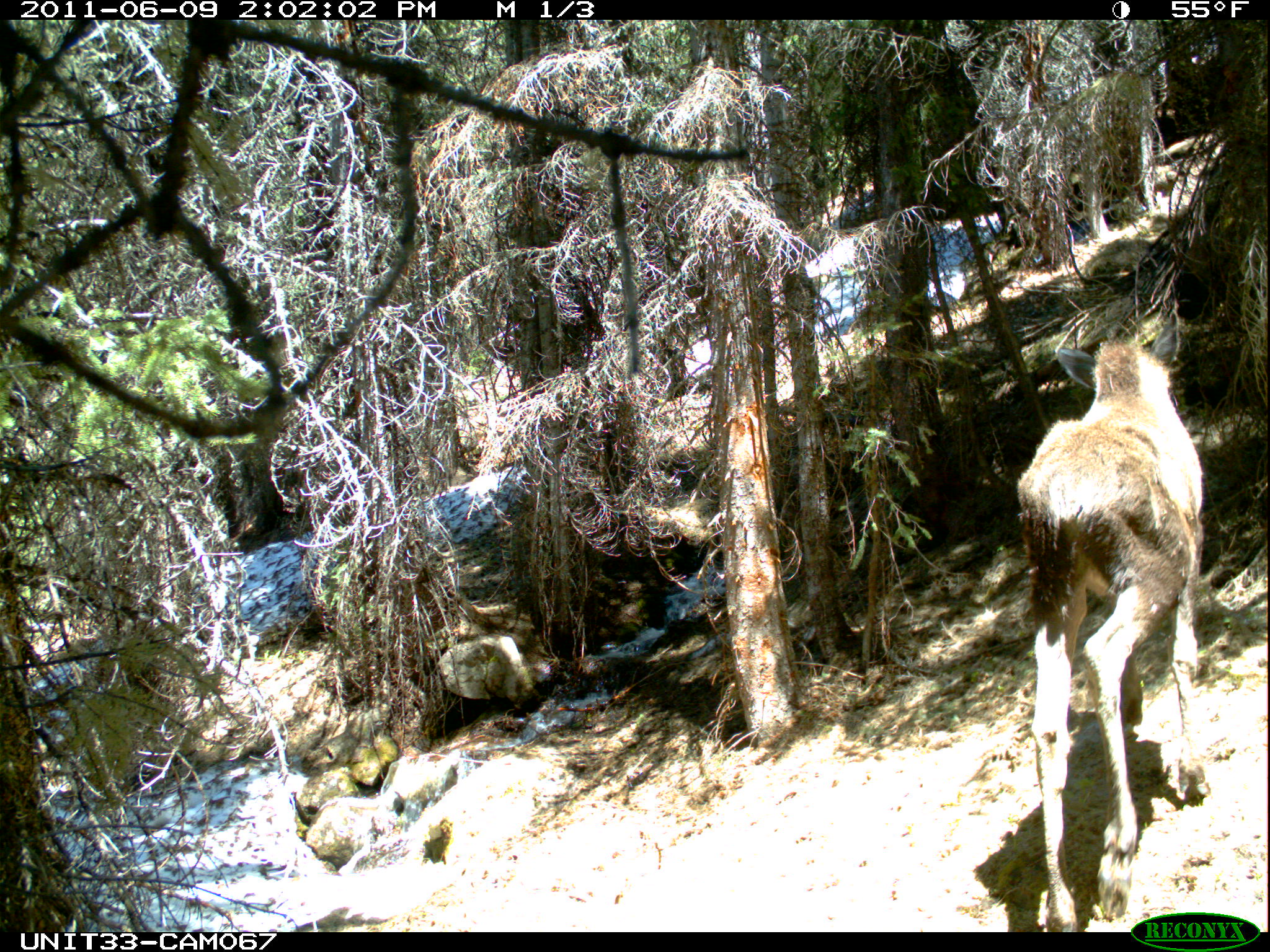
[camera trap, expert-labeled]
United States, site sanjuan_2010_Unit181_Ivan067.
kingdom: Animalia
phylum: Chordata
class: Mammalia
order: Artiodactyla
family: Cervidae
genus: Alces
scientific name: Alces alces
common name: moose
Alces alces (moose).